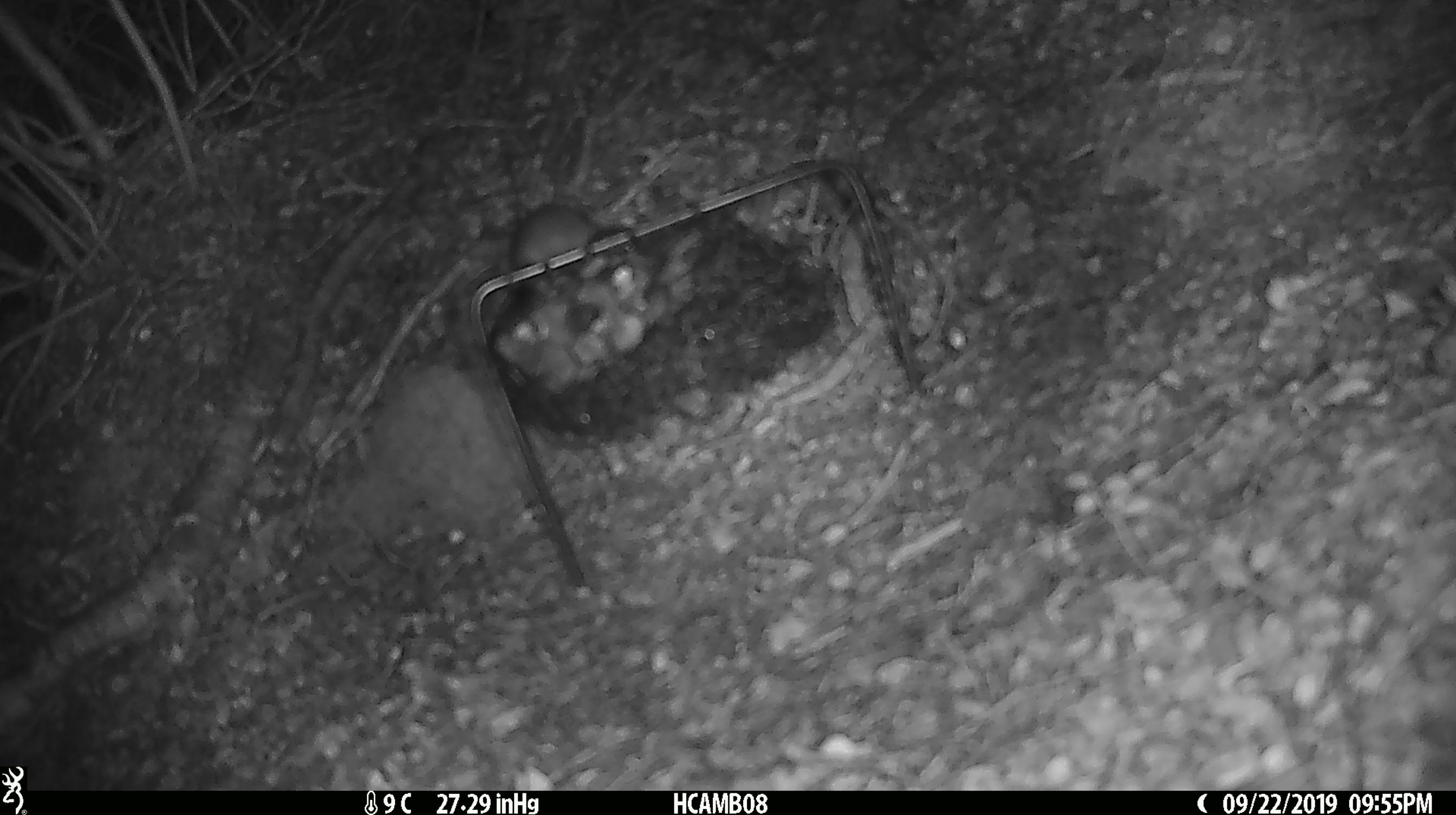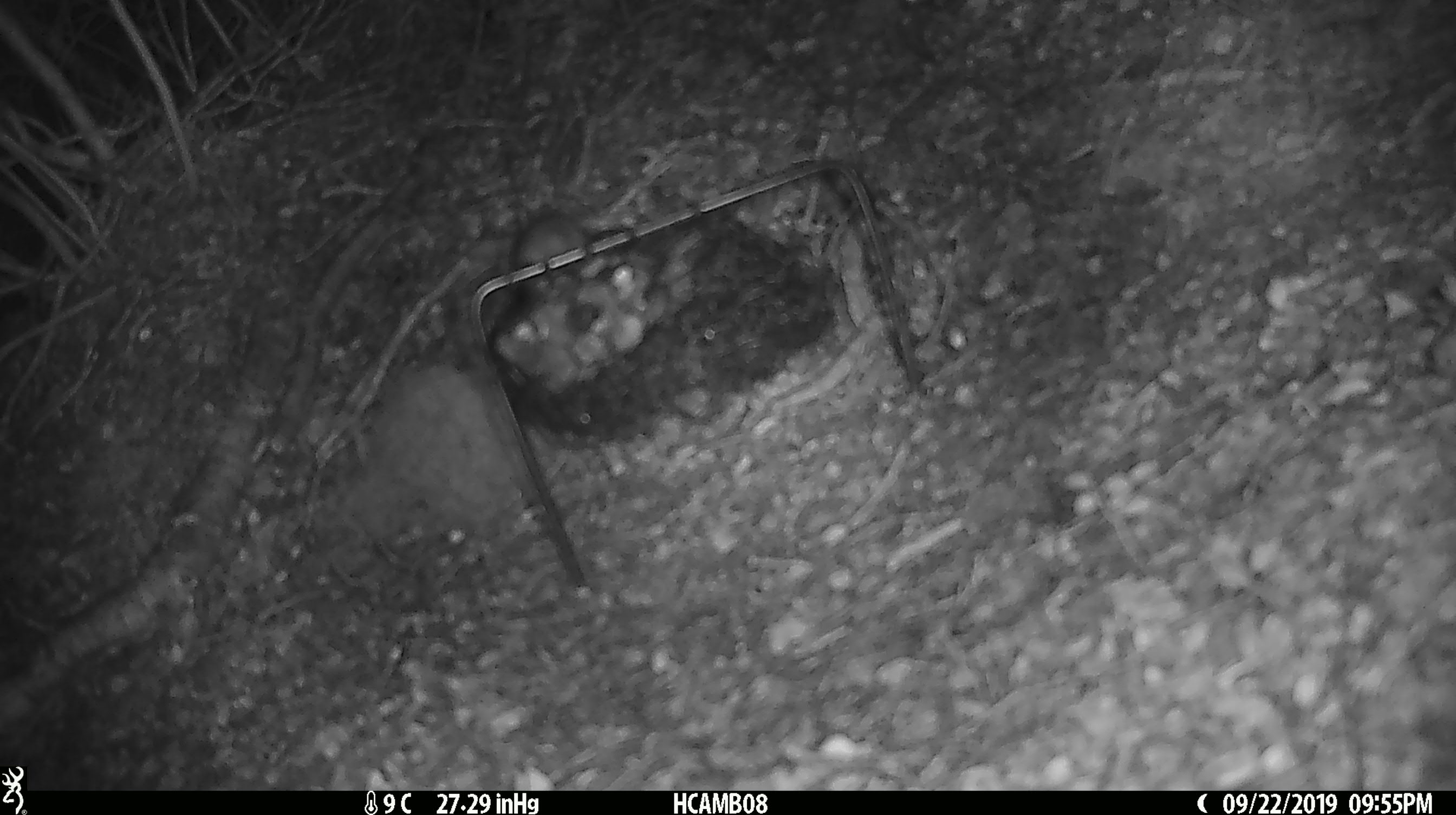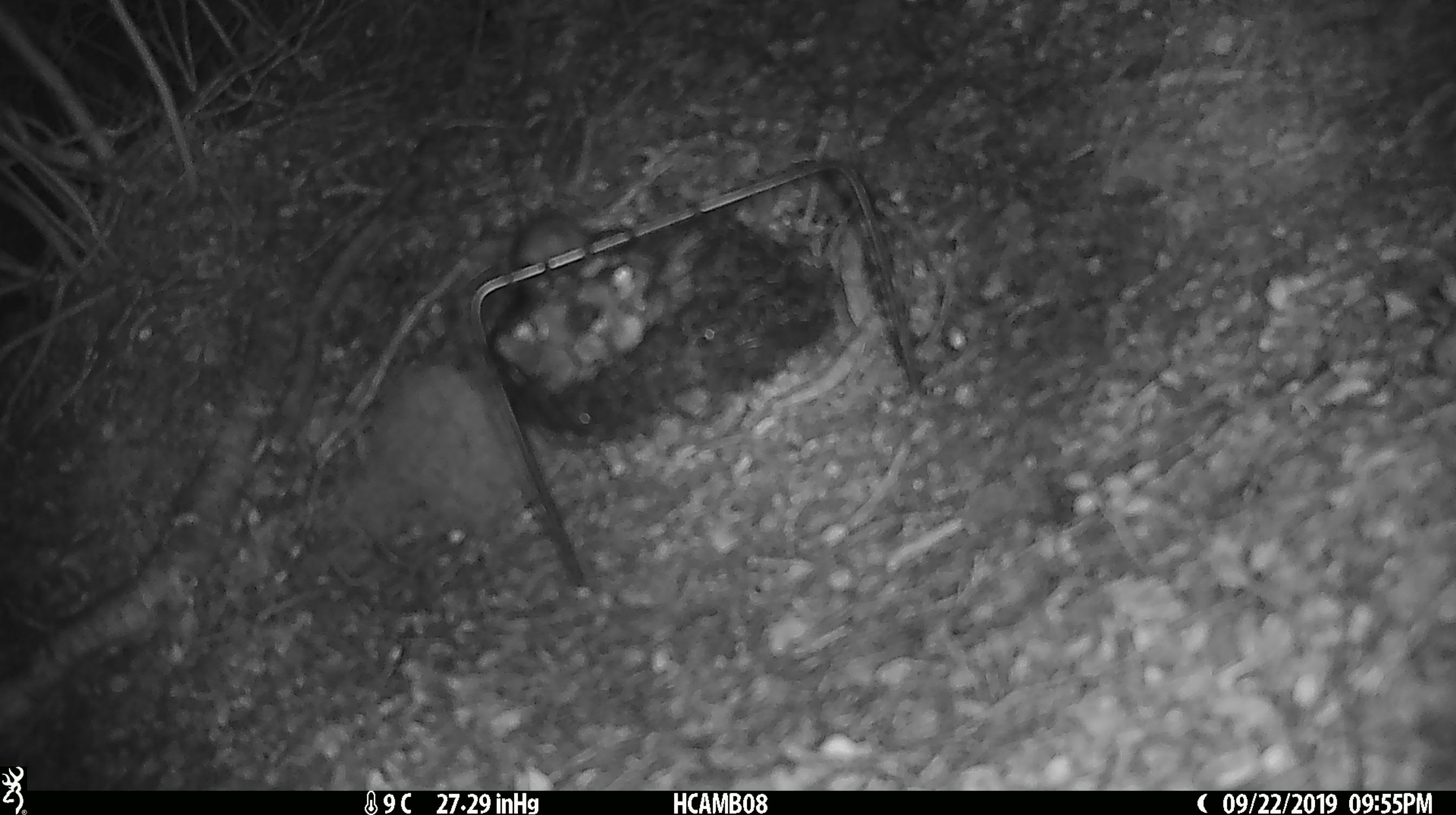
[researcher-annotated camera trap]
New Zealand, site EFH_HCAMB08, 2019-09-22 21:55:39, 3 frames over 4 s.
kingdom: Animalia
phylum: Chordata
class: Mammalia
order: Rodentia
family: Muridae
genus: Mus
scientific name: Mus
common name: mouse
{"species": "mouse (Mus)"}